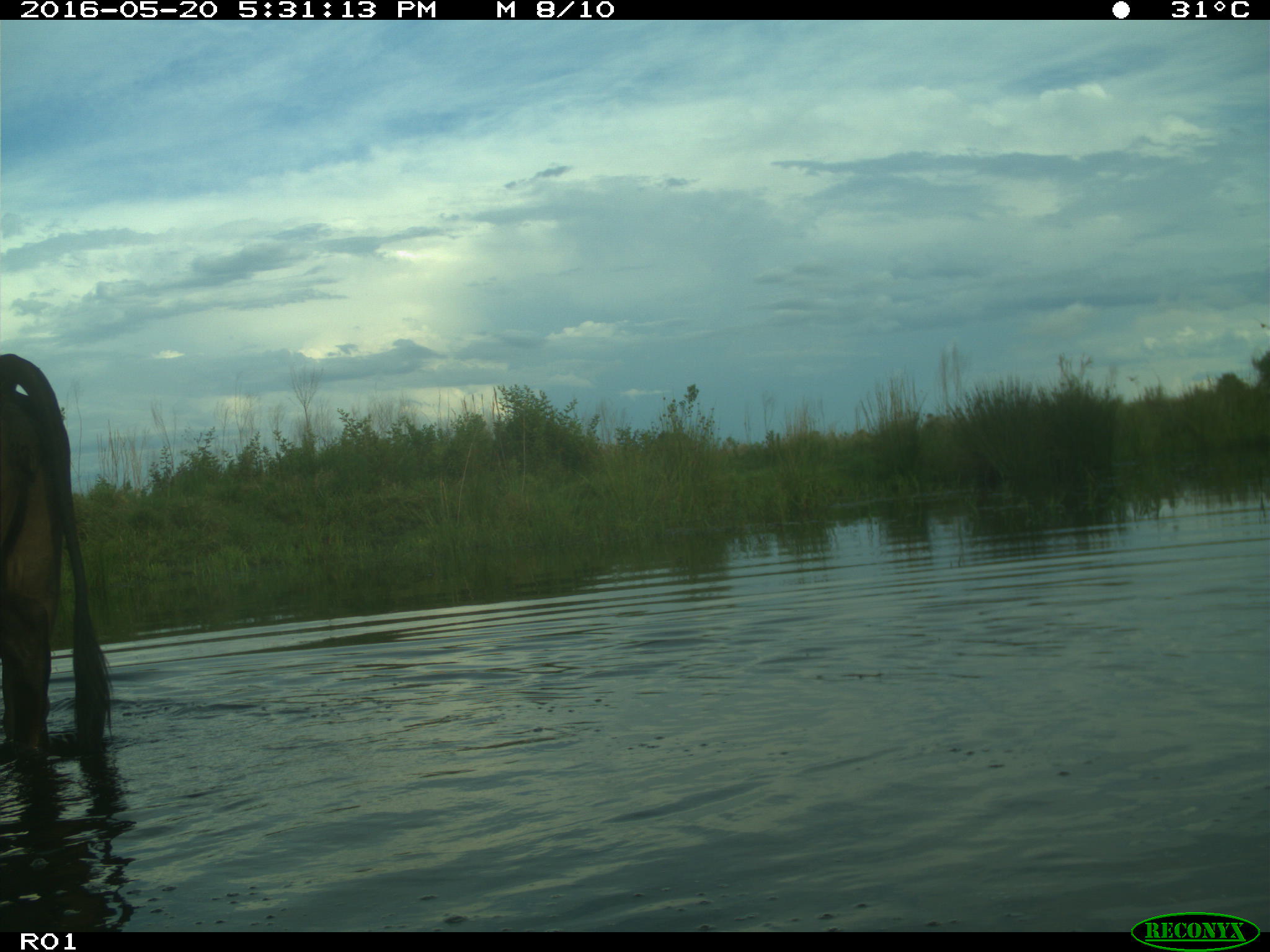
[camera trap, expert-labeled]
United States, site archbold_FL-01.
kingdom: Animalia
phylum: Chordata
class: Mammalia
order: Artiodactyla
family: Bovidae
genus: Bos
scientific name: Bos taurus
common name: domestic cow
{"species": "Bos taurus (domestic cow)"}